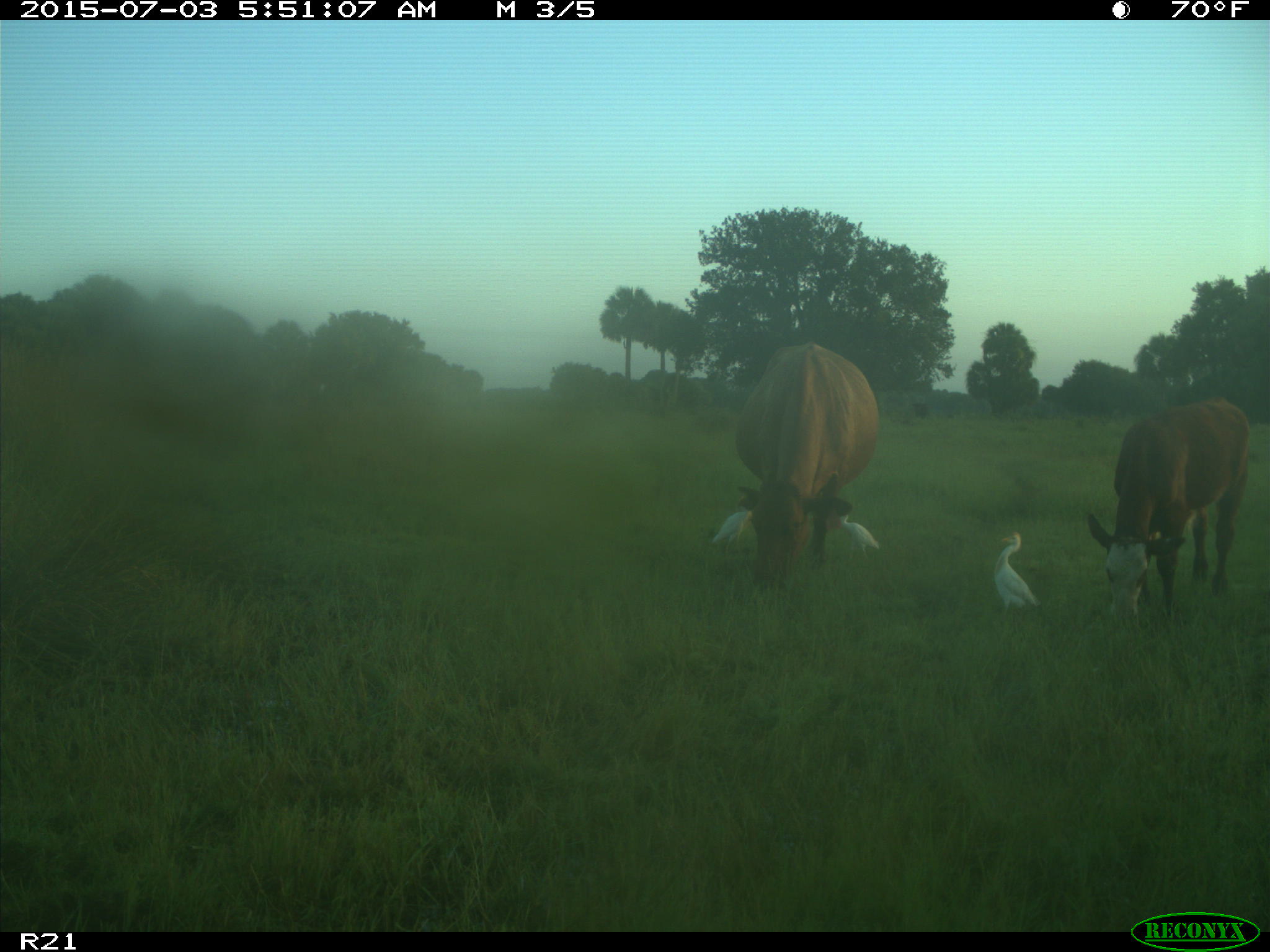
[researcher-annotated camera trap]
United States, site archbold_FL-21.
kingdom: Animalia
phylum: Chordata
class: Mammalia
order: Artiodactyla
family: Bovidae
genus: Bos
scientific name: Bos taurus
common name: domestic cow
Bos taurus (domestic cow).